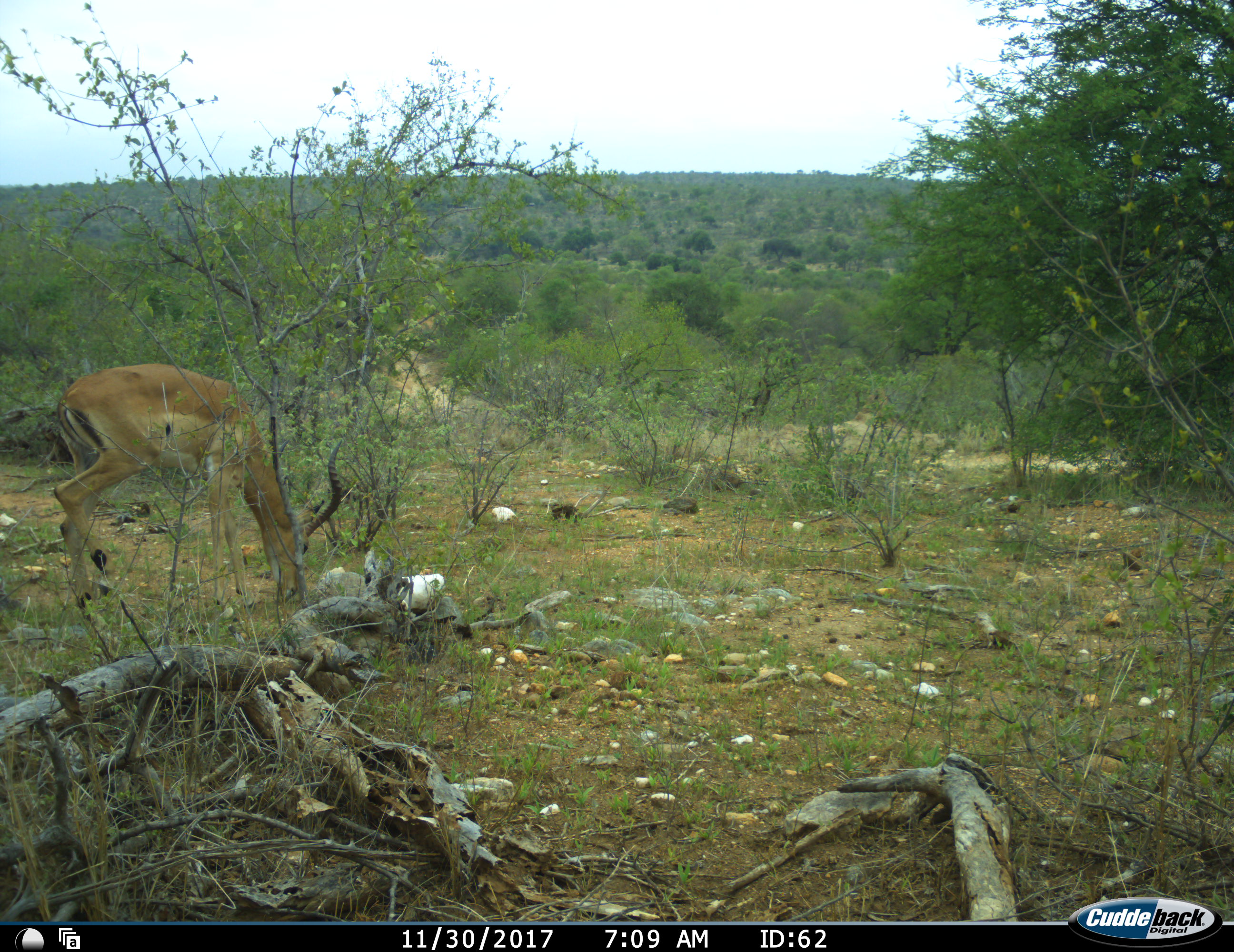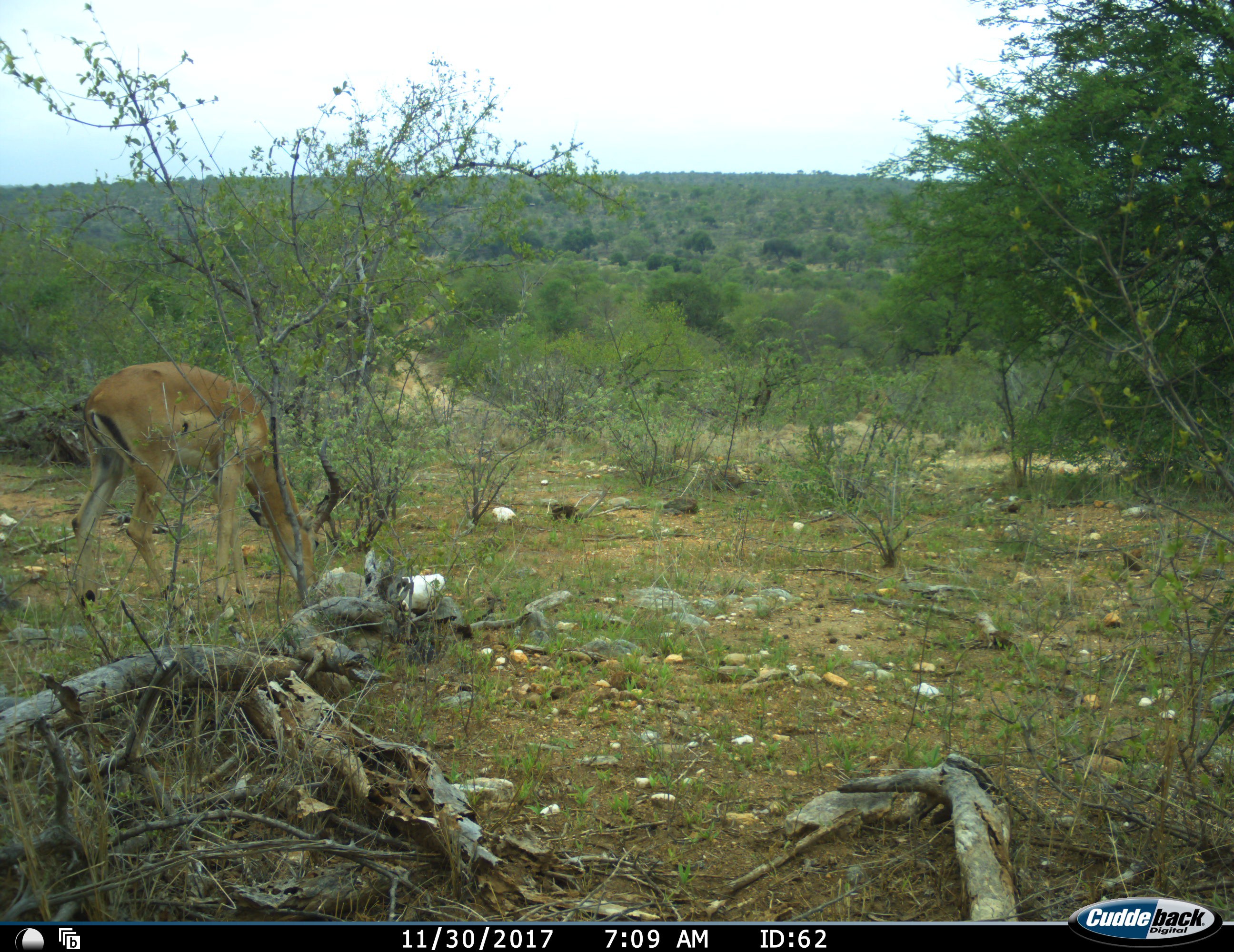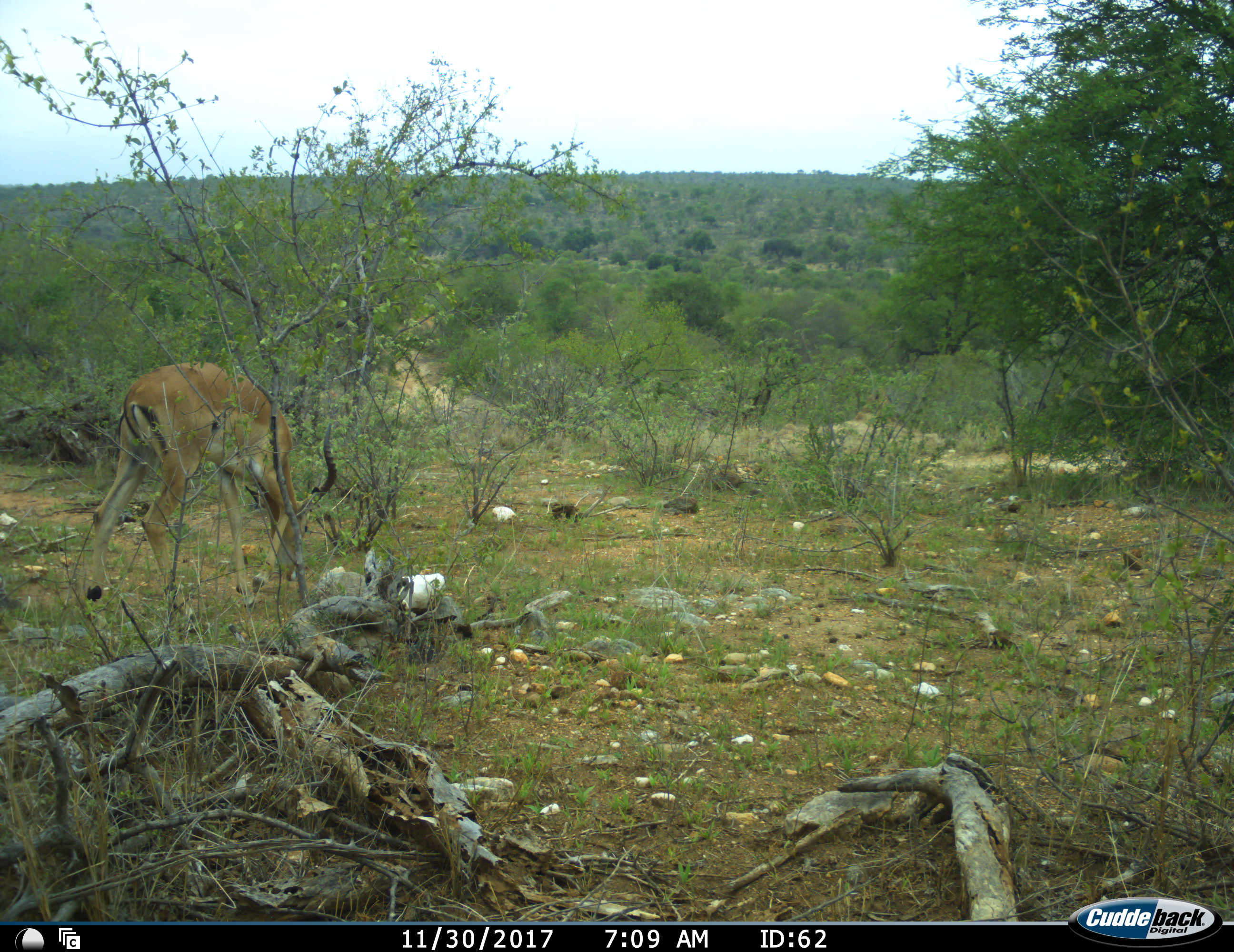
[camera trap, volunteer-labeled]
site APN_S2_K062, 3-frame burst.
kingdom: Animalia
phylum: Chordata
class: Mammalia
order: Artiodactyla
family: Bovidae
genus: Aepyceros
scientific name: Aepyceros melampus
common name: impala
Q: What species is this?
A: Impala (Aepyceros melampus).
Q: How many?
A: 1.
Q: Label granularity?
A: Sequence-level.